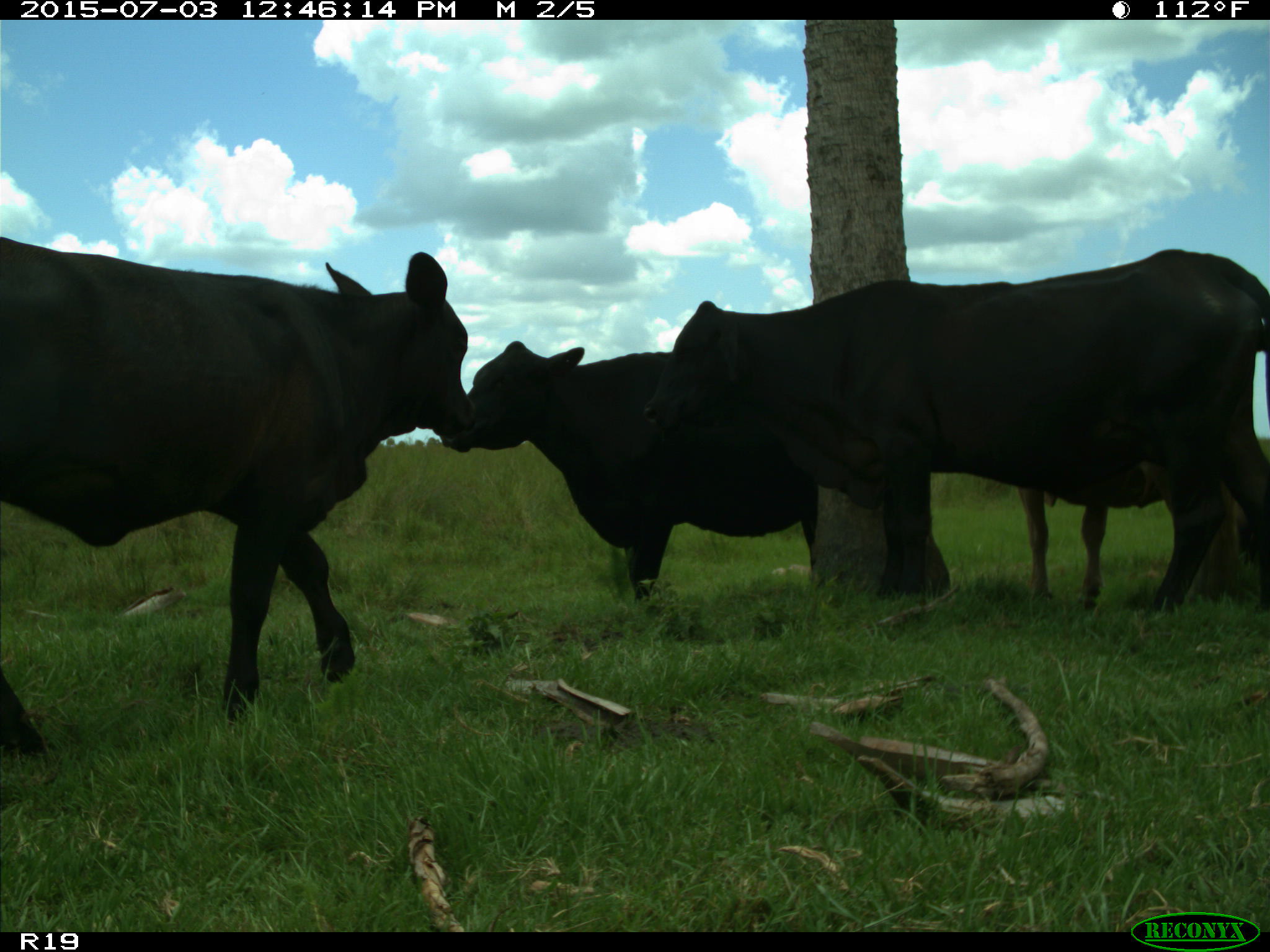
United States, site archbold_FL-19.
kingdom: Animalia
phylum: Chordata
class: Mammalia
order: Artiodactyla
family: Bovidae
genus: Bos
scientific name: Bos taurus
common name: domestic cow